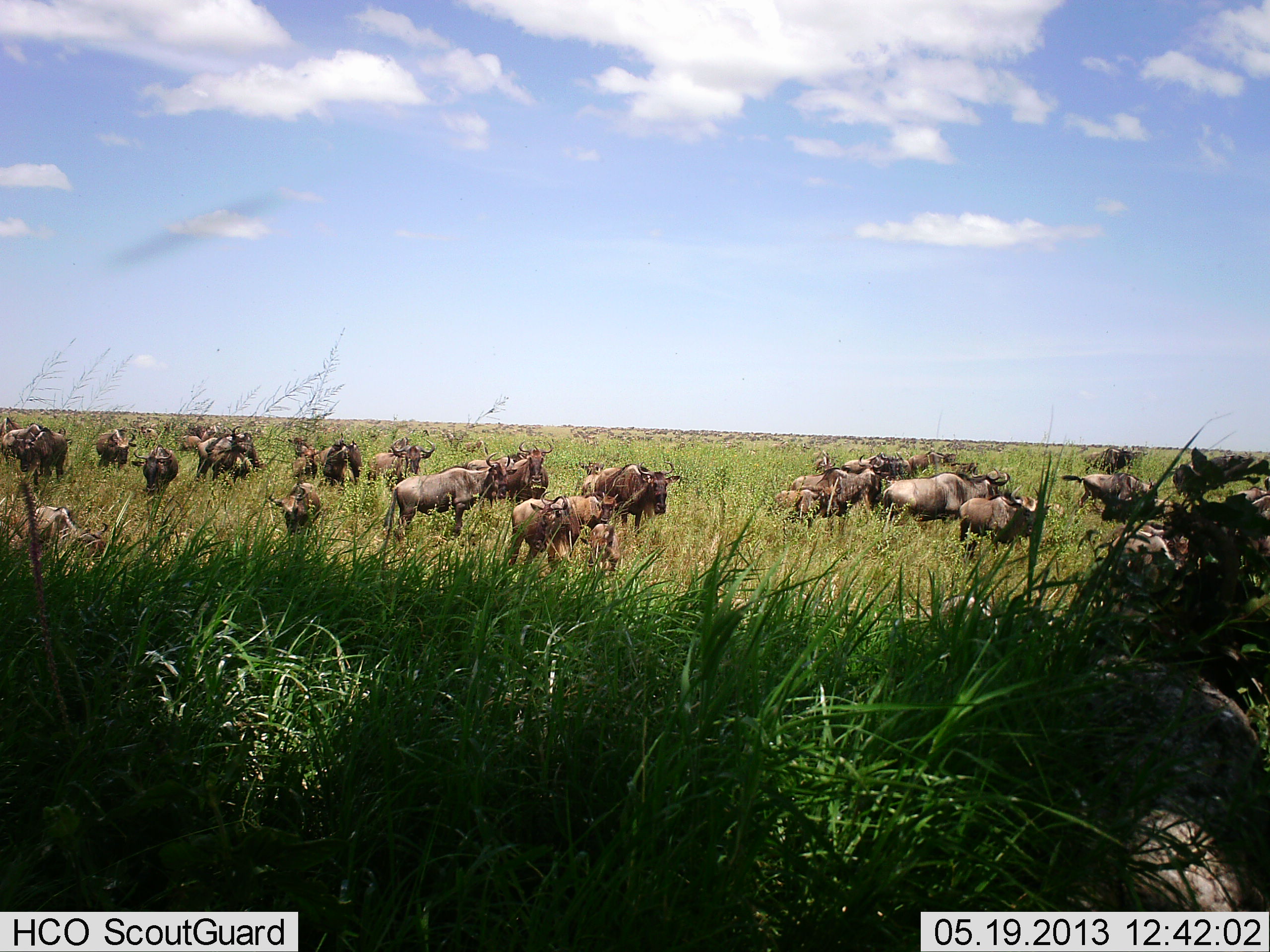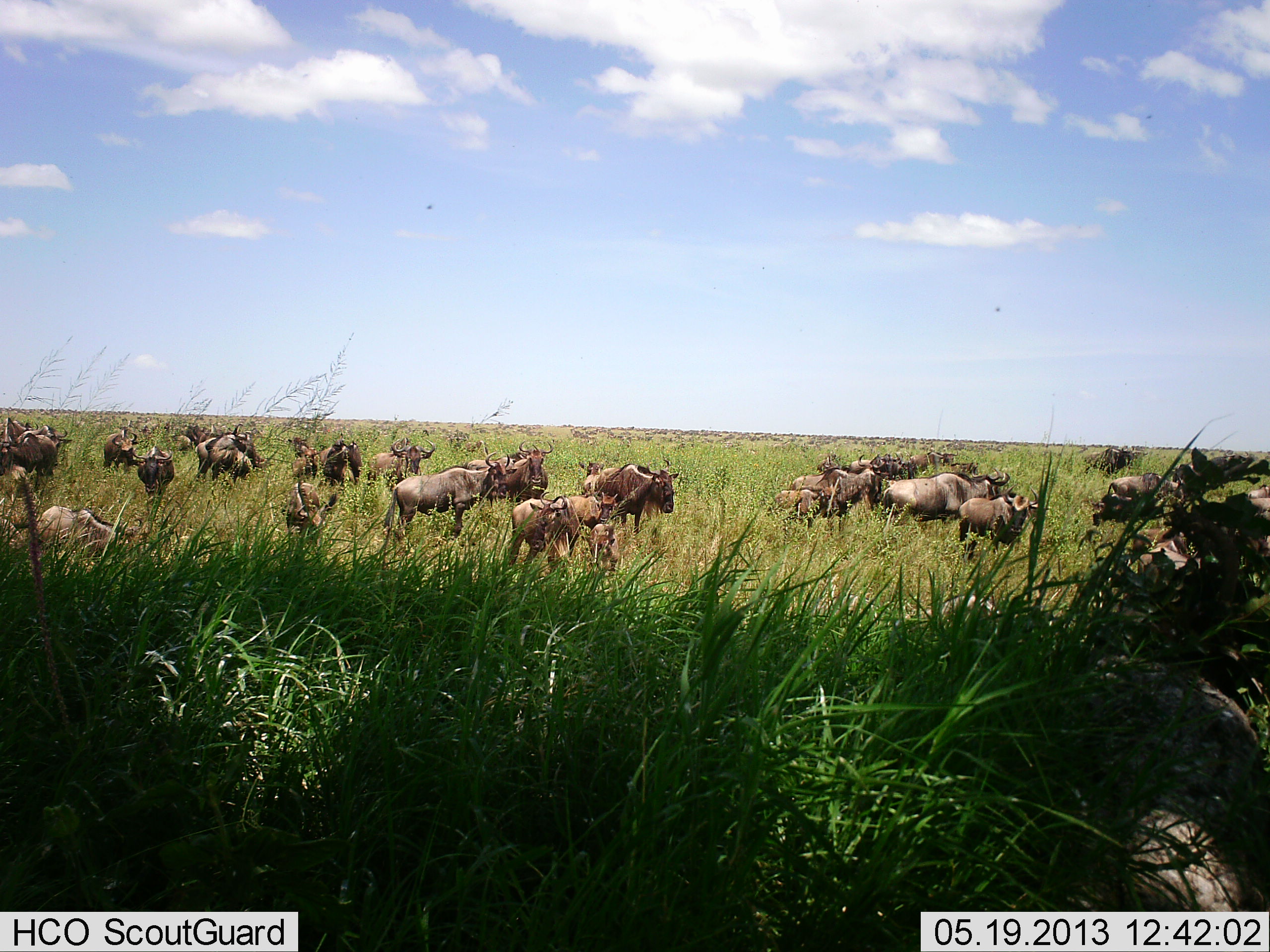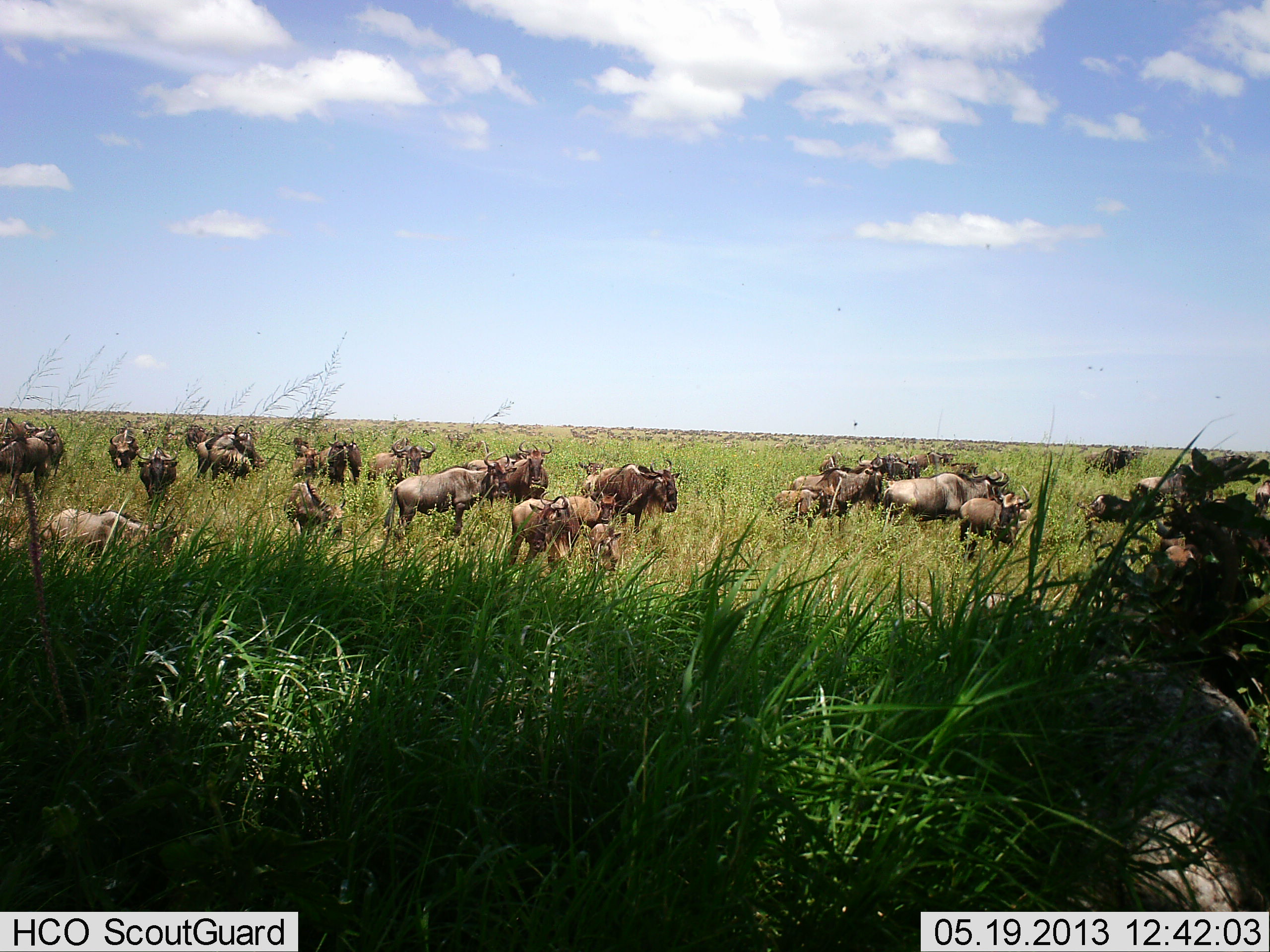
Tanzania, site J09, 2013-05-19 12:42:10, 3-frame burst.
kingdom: Animalia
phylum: Chordata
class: Mammalia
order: Artiodactyla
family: Bovidae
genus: Connochaetes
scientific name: Connochaetes taurinus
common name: blue wildebeest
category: wildebeest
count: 11-50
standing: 90%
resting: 20%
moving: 10%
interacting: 0%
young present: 10%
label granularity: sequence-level